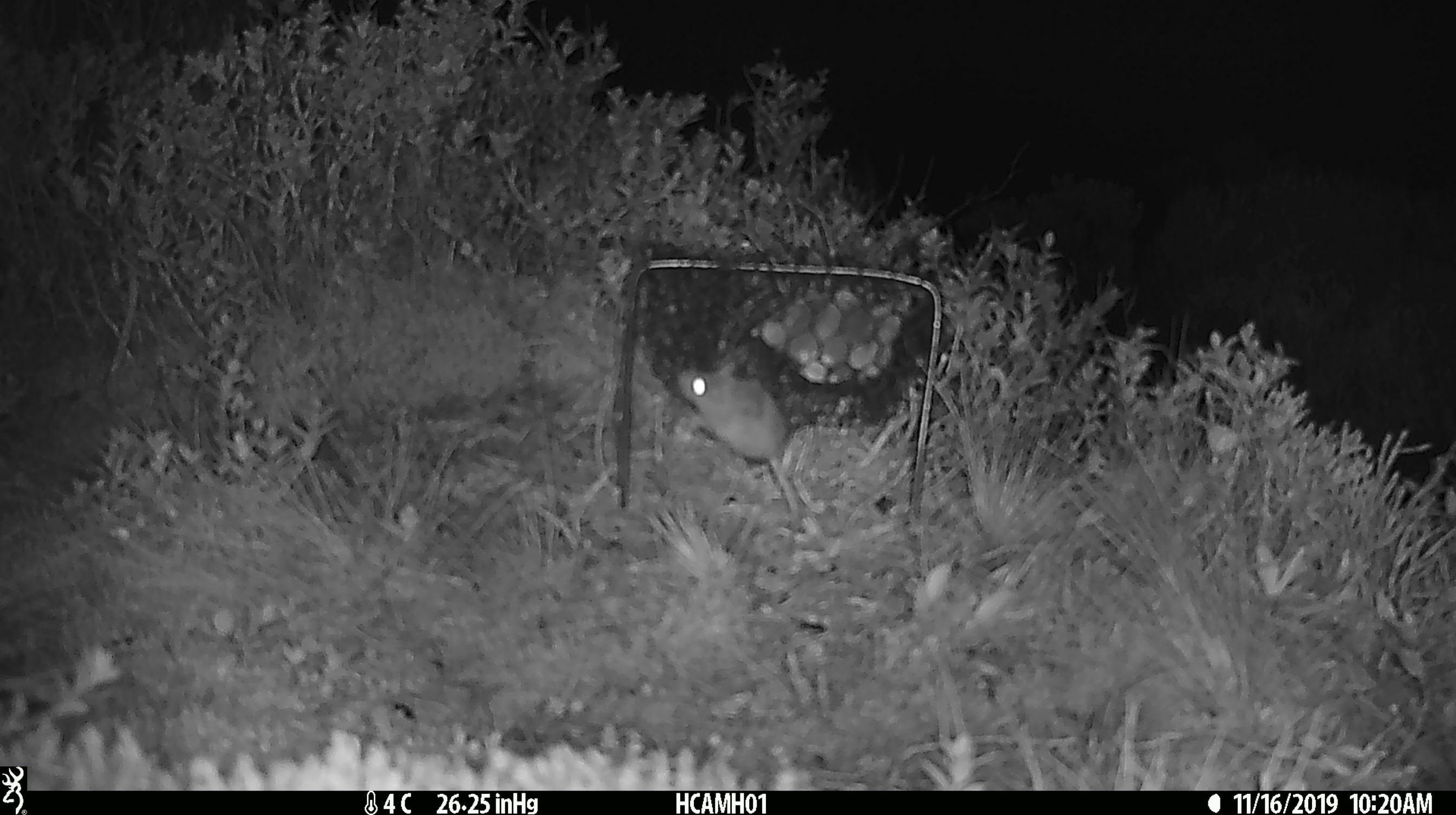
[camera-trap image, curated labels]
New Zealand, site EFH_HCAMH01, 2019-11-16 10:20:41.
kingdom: Animalia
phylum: Chordata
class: Mammalia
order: Rodentia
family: Muridae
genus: Mus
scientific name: Mus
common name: mouse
Mouse (Mus).